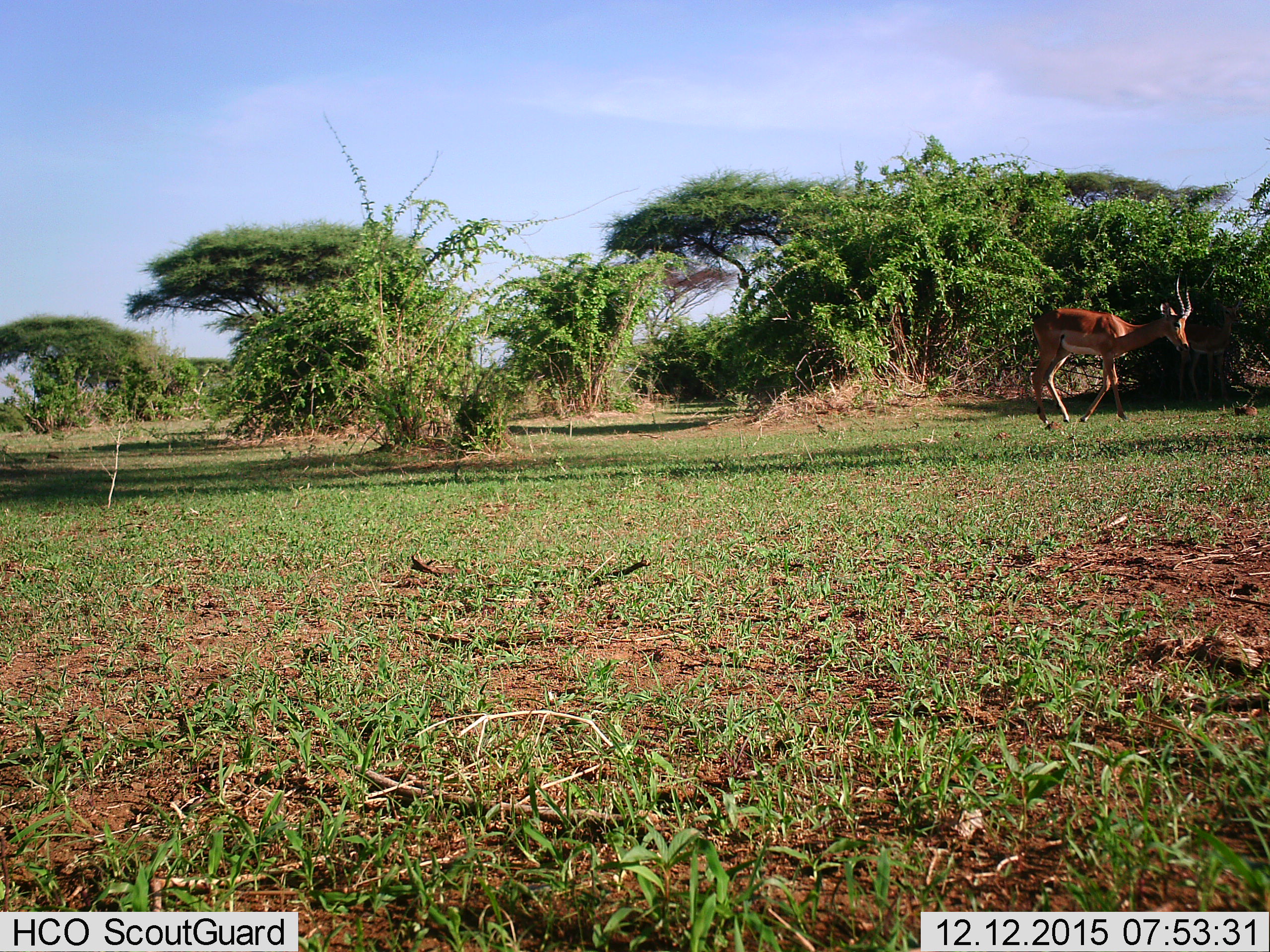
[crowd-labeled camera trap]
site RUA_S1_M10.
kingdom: Animalia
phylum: Chordata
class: Mammalia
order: Artiodactyla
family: Bovidae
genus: Aepyceros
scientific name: Aepyceros melampus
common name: impala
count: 1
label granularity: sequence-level